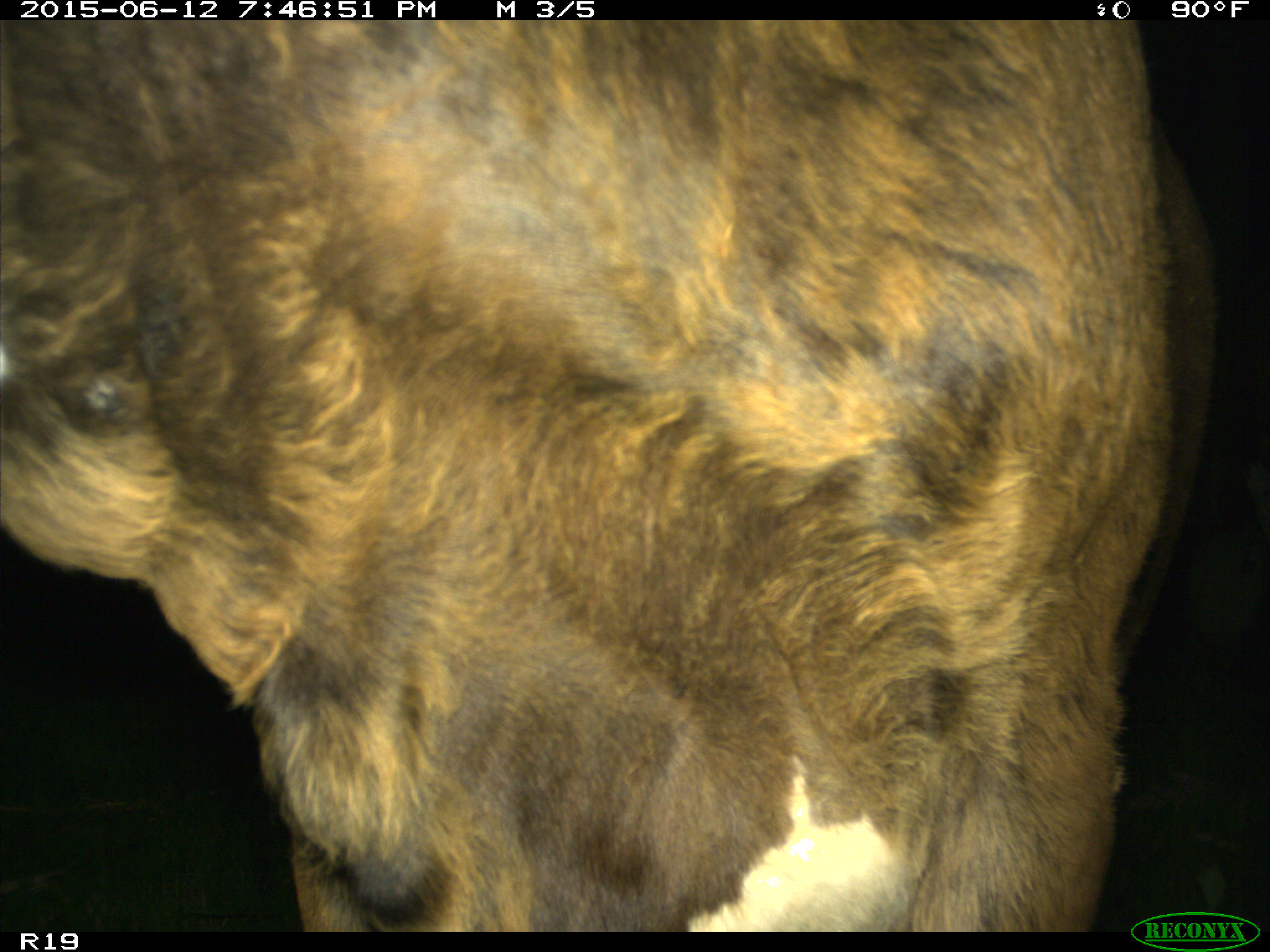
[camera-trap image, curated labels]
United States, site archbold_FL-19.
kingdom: Animalia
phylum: Chordata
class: Mammalia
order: Artiodactyla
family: Bovidae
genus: Bos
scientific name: Bos taurus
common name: domestic cow